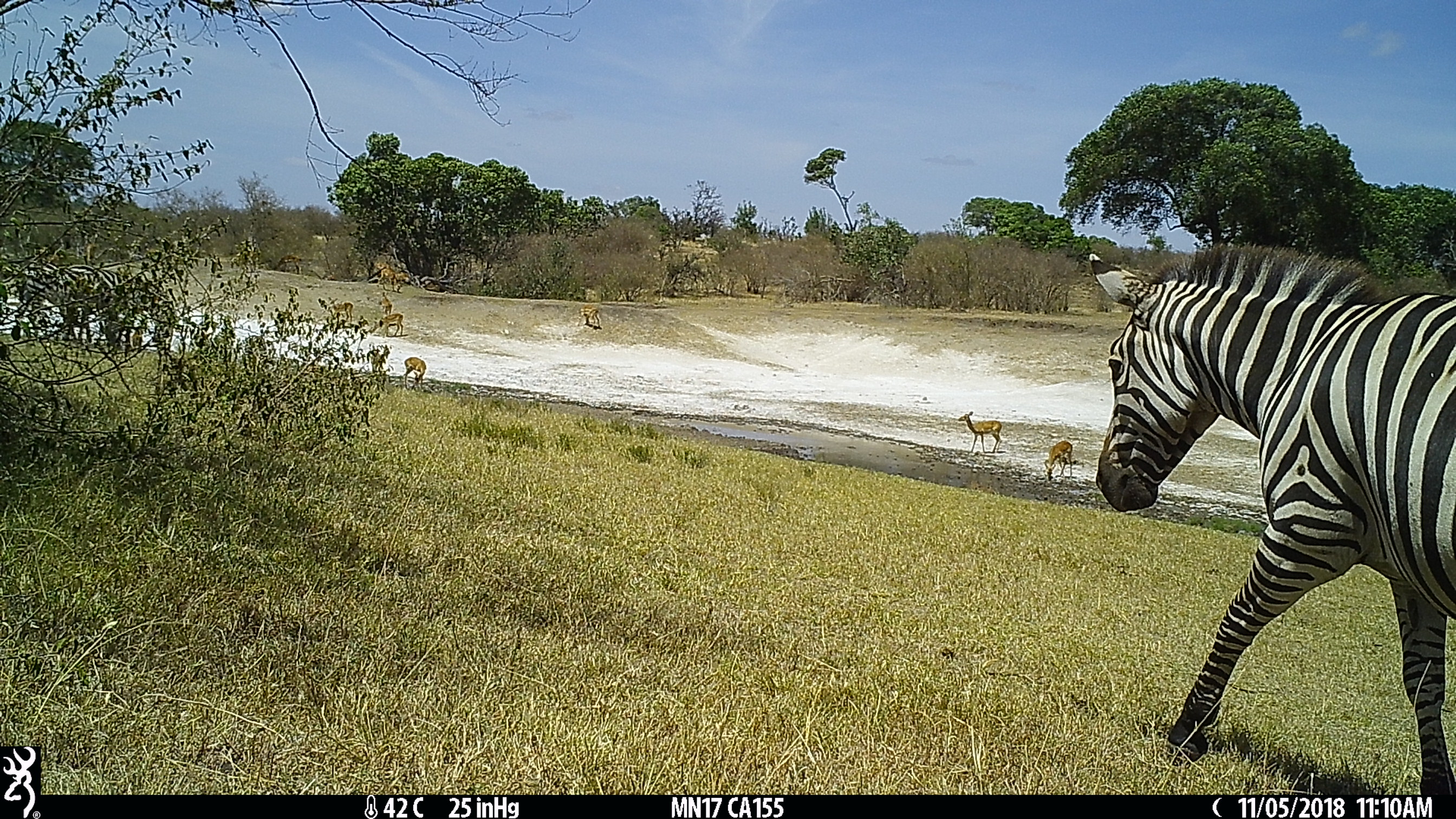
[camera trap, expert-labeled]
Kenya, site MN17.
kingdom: Animalia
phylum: Chordata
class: Mammalia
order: Perissodactyla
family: Equidae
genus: Equus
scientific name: Equus quagga burchellii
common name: burchell's zebra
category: zebra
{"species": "zebra (burchell's zebra) (Equus quagga burchellii)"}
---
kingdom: Animalia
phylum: Chordata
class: Mammalia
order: Artiodactyla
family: Bovidae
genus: Aepyceros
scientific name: Aepyceros melampus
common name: impala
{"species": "impala (Aepyceros melampus)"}